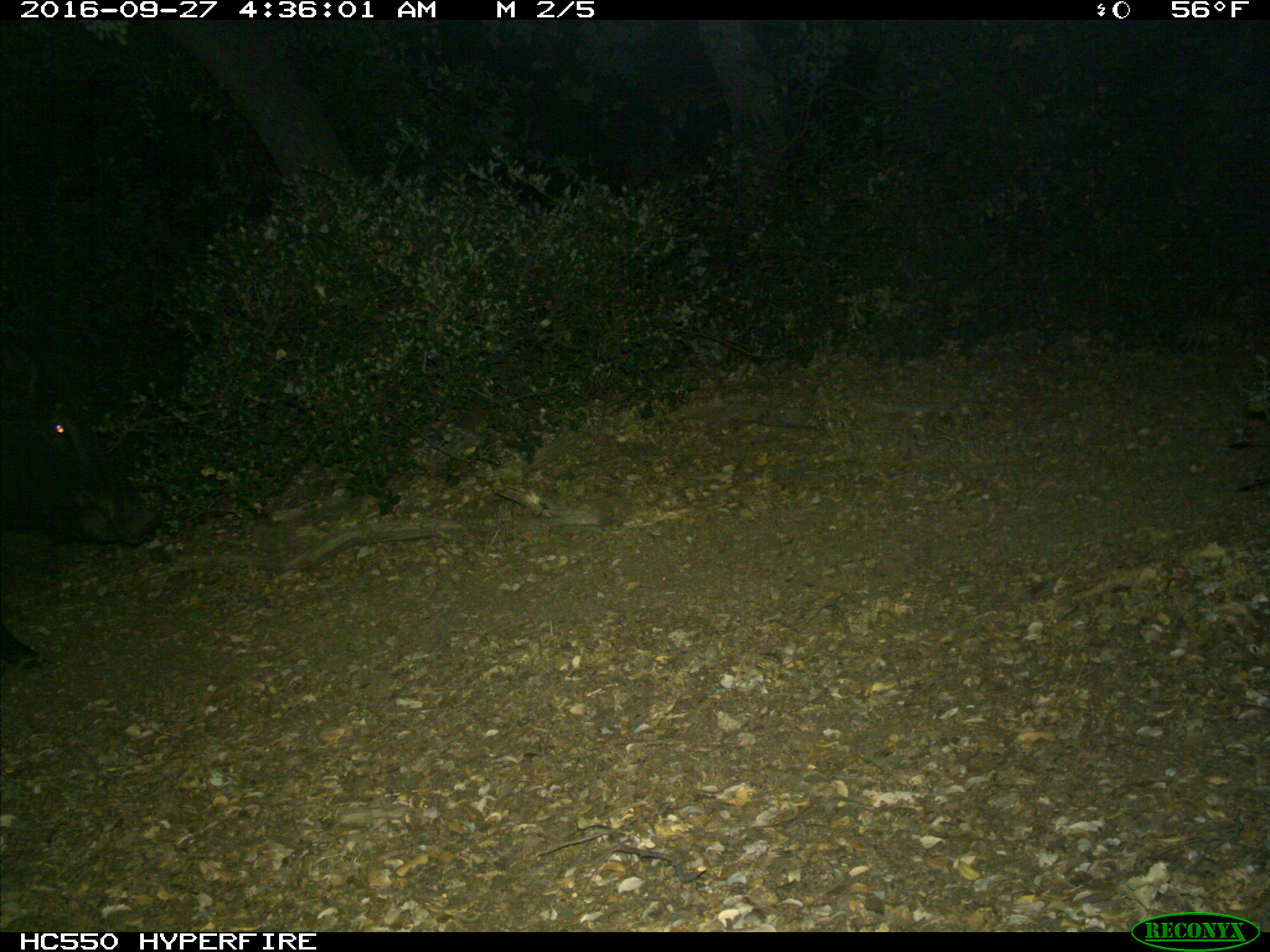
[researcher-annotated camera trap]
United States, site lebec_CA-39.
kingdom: Animalia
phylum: Chordata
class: Mammalia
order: Artiodactyla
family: Suidae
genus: Sus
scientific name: Sus scrofa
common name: wild boar